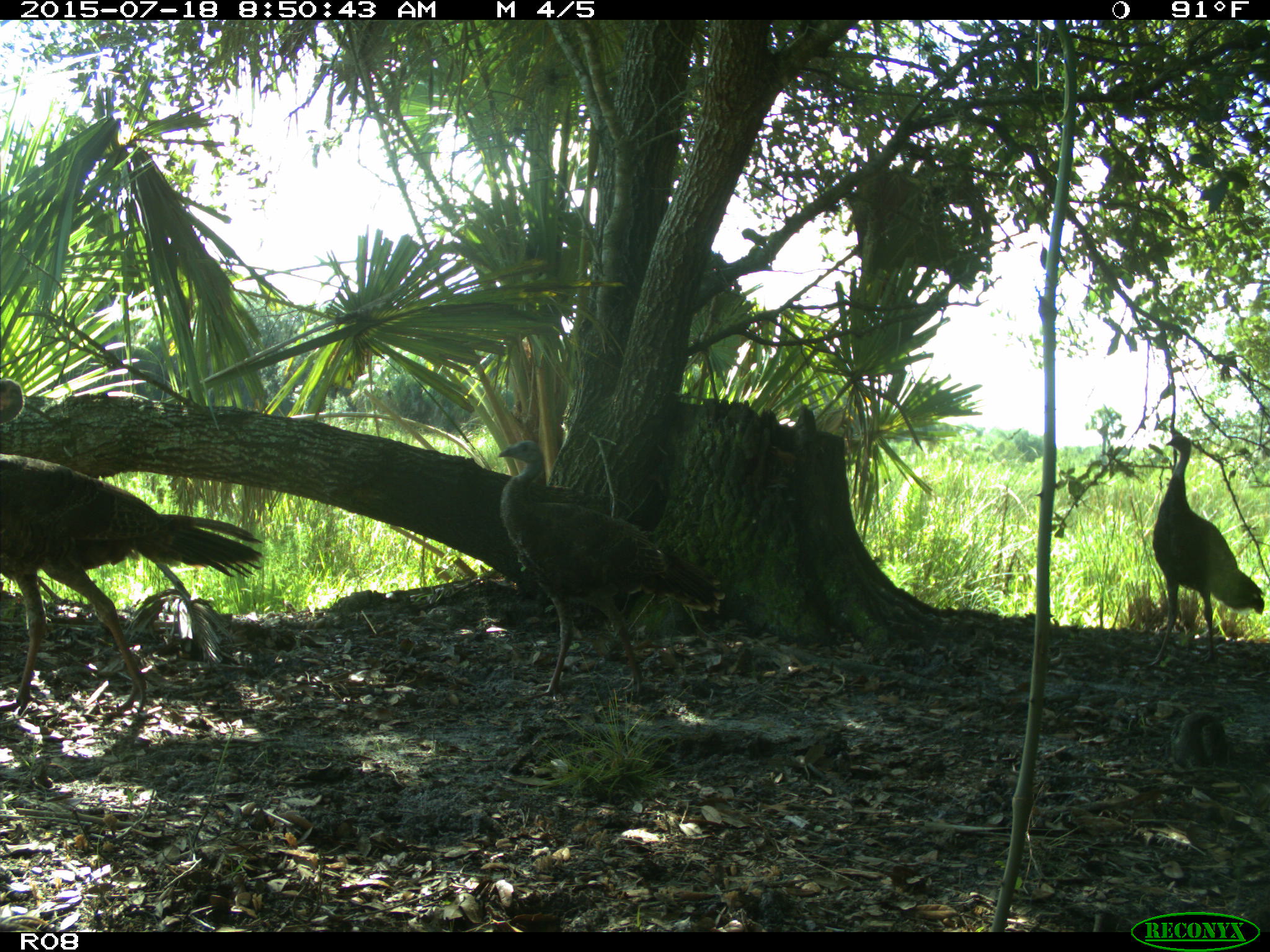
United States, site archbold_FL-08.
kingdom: Animalia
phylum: Chordata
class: Aves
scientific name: Aves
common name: birds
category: unidentified bird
Unidentified bird (birds) (Aves).